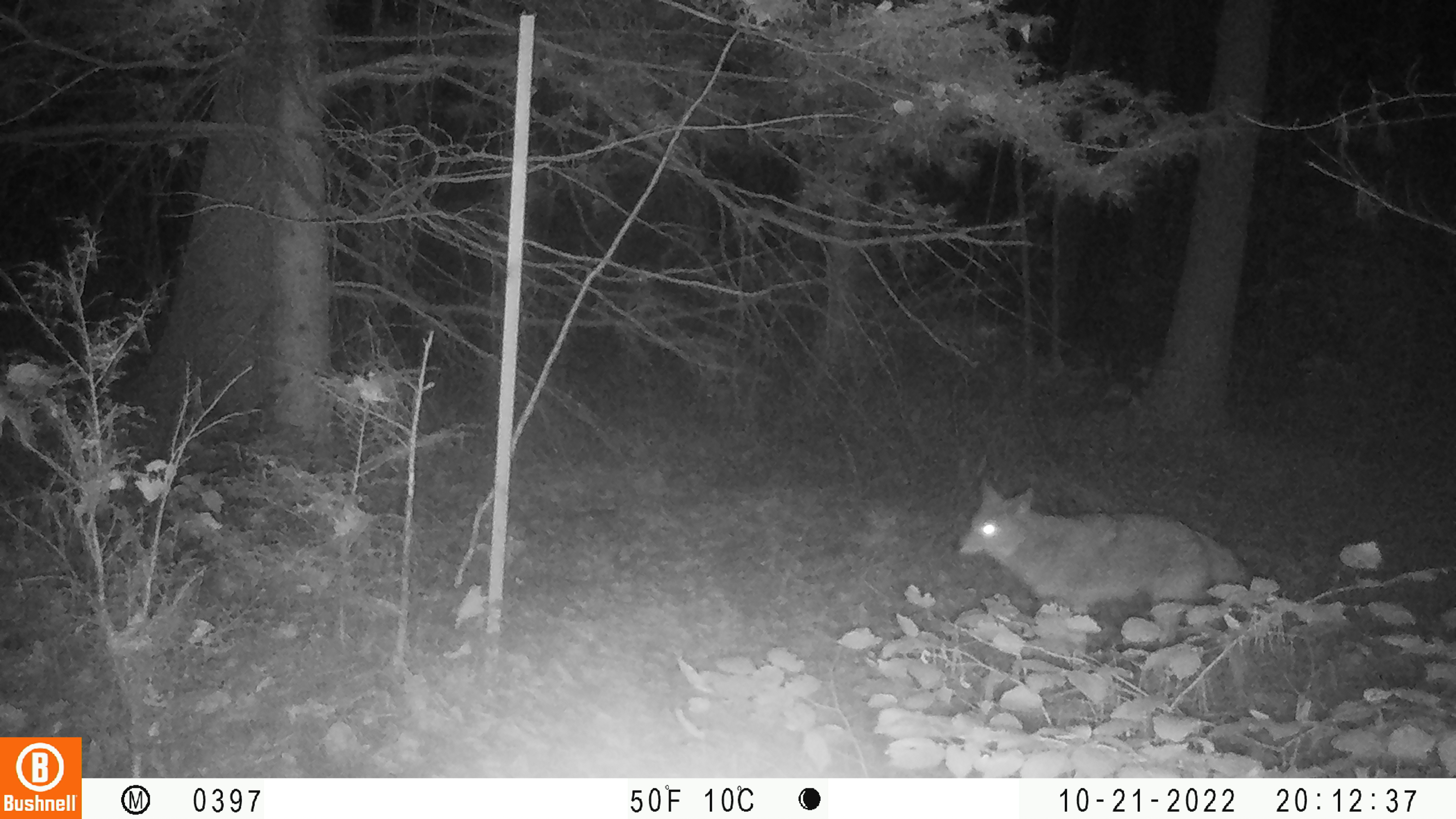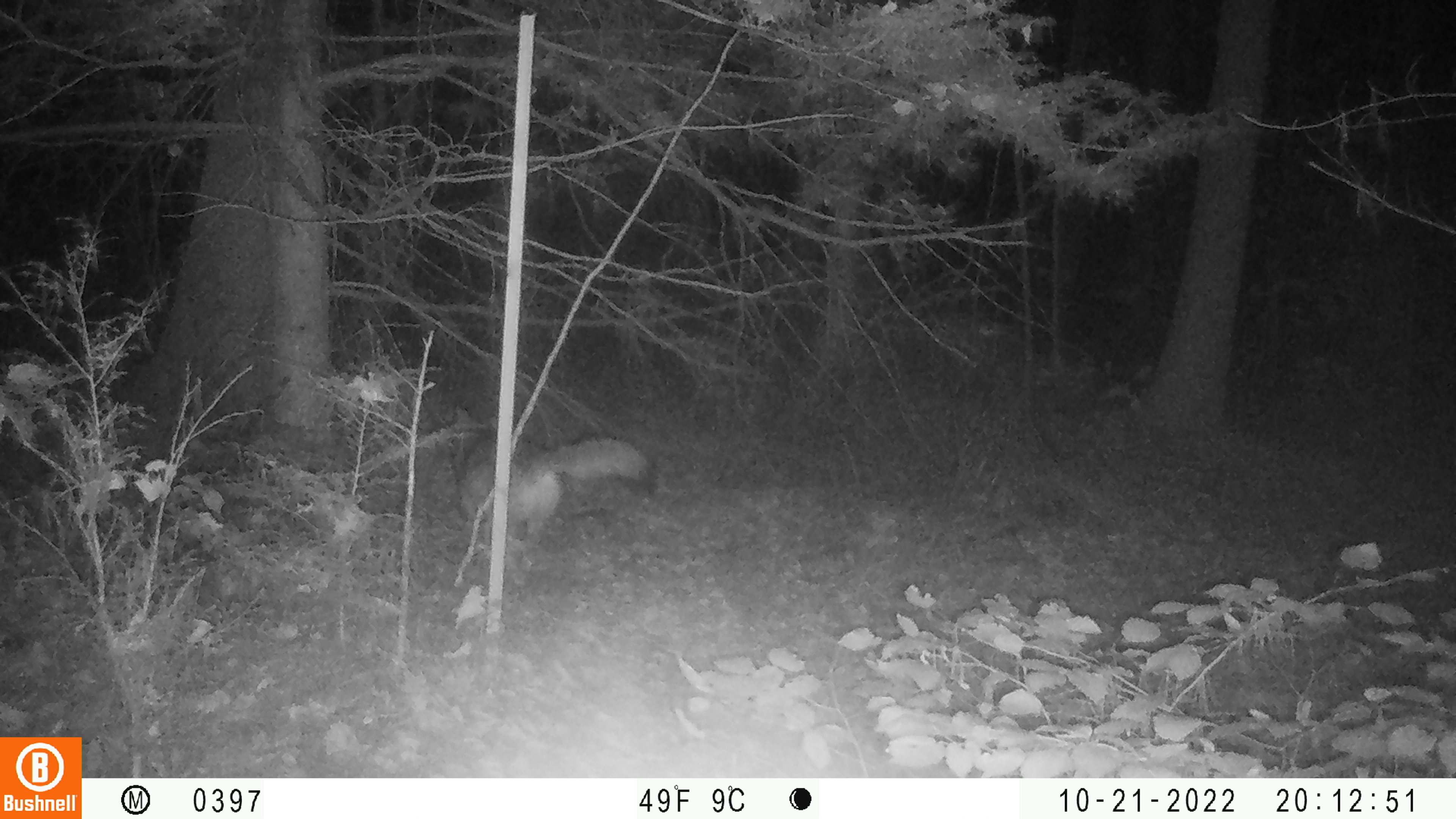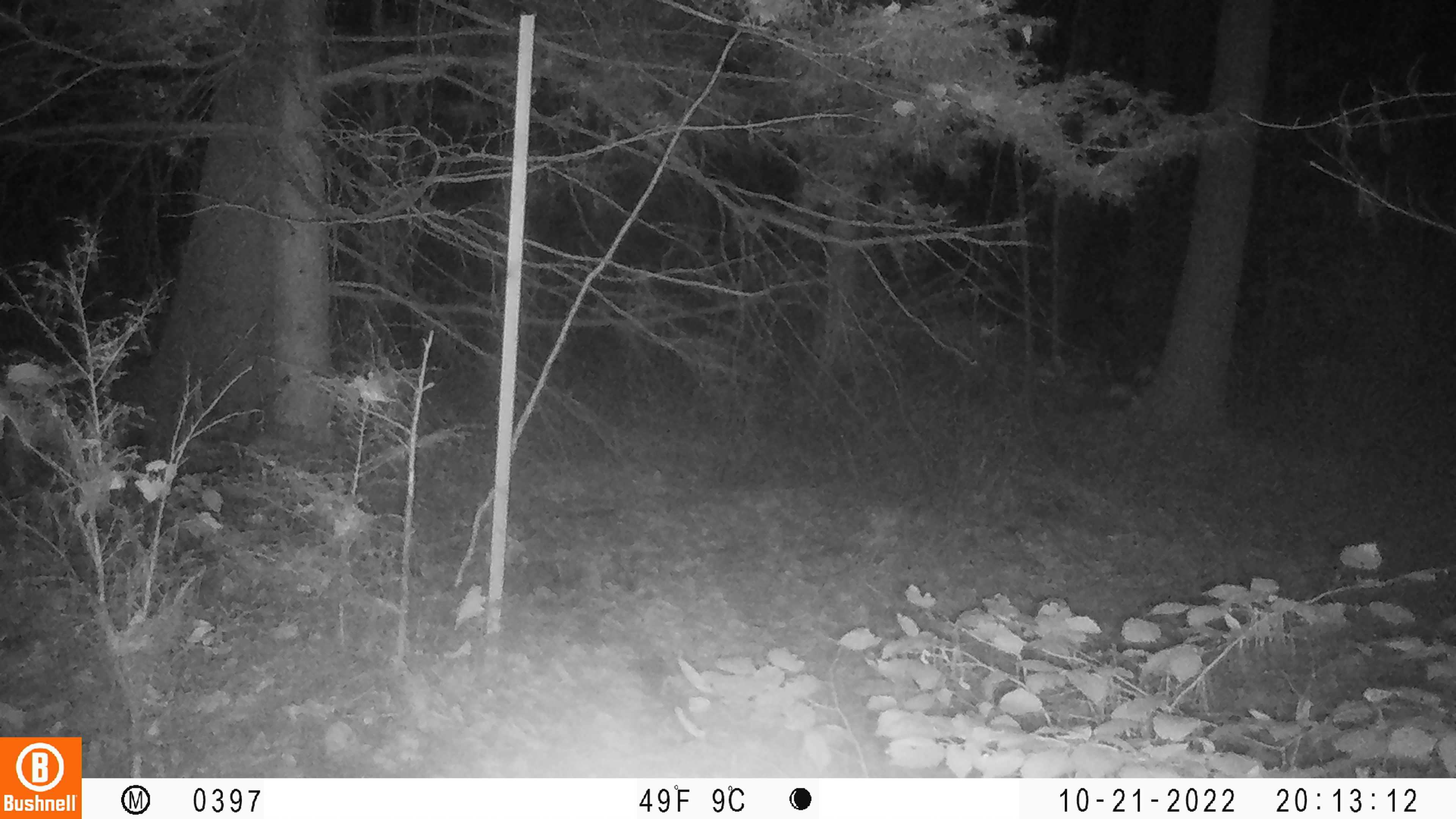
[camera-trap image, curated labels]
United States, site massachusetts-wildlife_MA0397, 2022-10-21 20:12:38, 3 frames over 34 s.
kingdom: Animalia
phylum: Chordata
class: Mammalia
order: Carnivora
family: Canidae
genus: Canis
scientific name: Canis latrans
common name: coyote